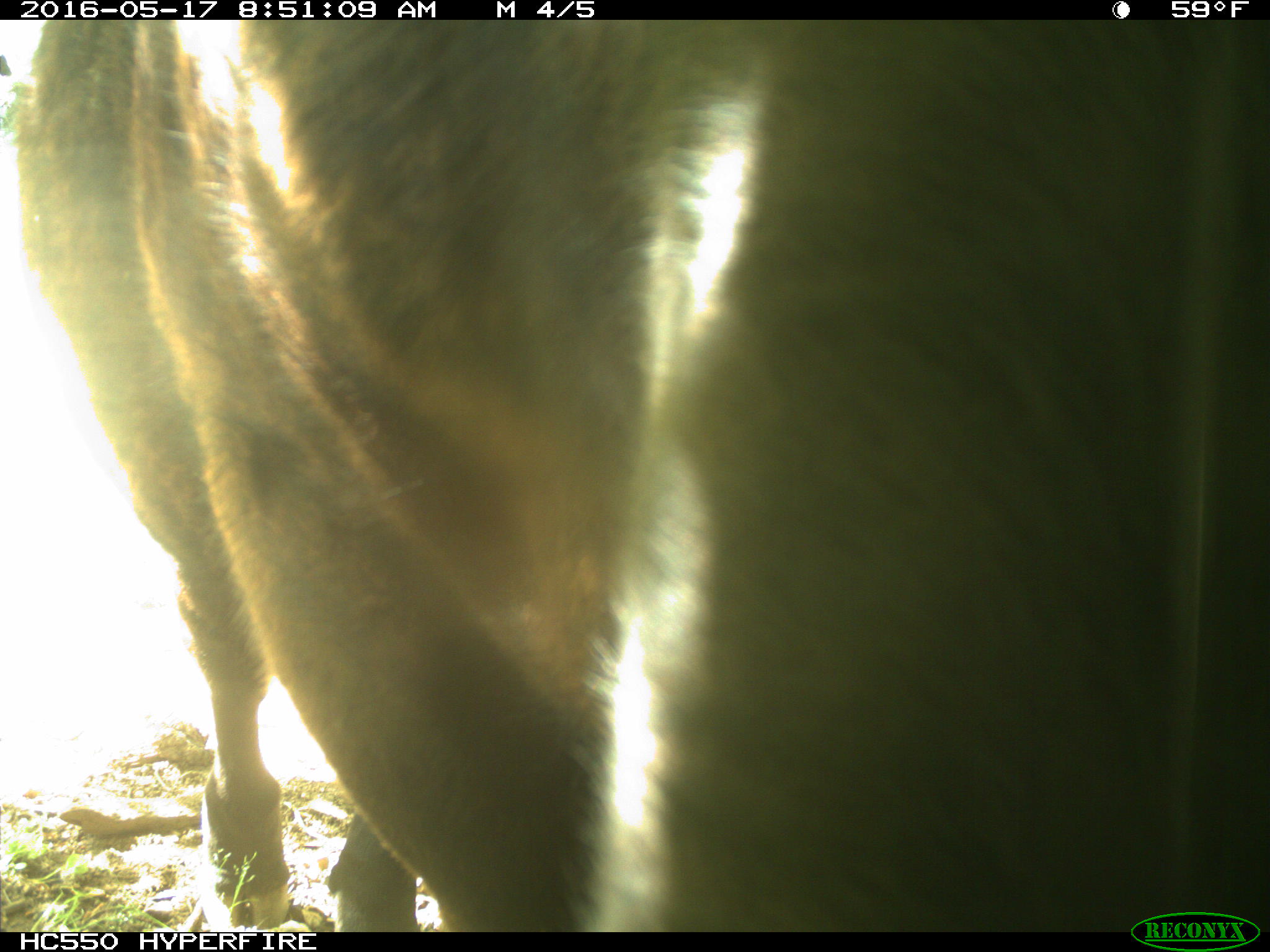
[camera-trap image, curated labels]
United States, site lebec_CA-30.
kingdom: Animalia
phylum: Chordata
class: Mammalia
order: Artiodactyla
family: Bovidae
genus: Bos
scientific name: Bos taurus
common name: domestic cow